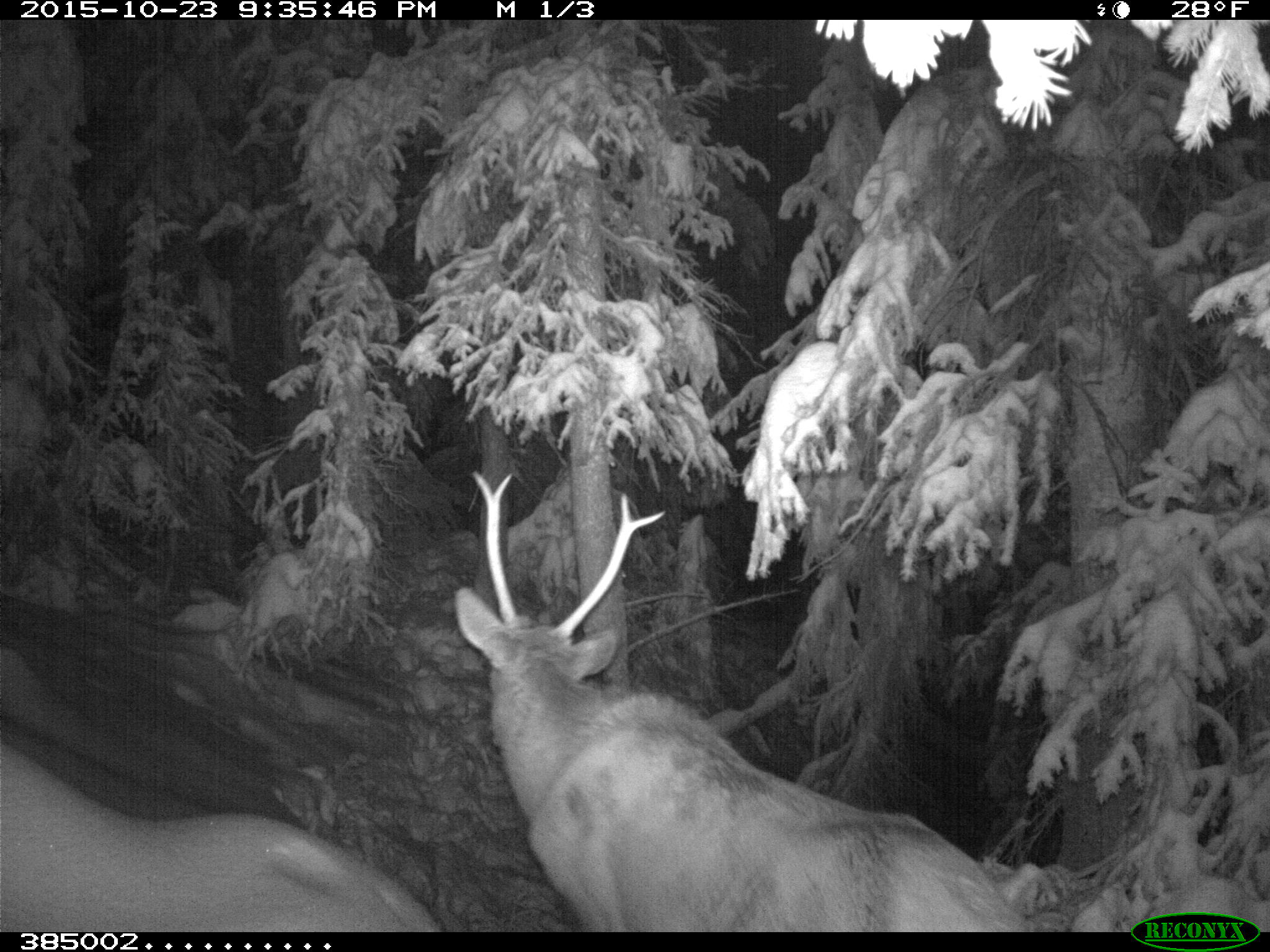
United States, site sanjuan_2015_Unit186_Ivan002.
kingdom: Animalia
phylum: Chordata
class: Mammalia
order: Artiodactyla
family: Cervidae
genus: Cervus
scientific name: Cervus elaphus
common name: red deer